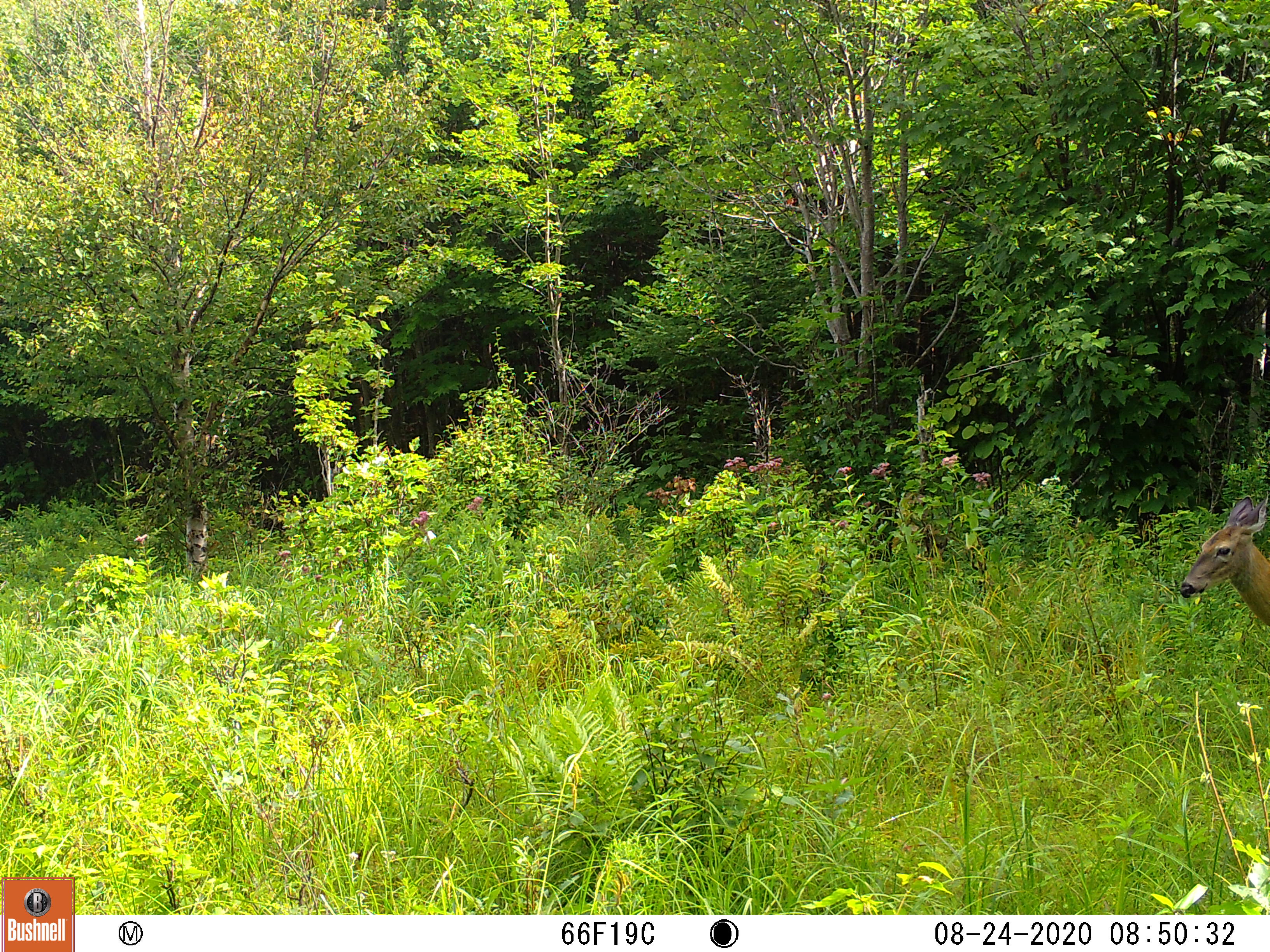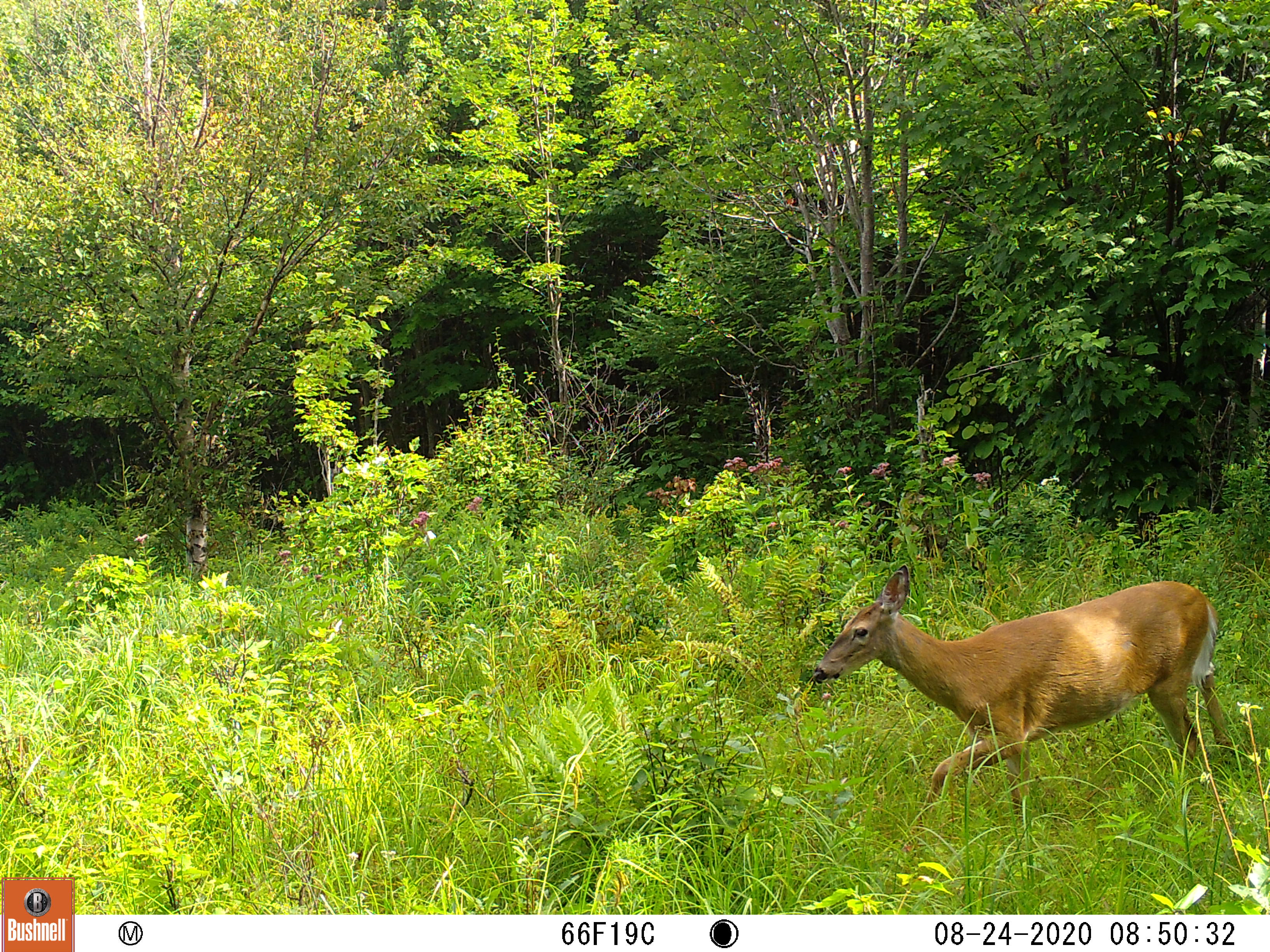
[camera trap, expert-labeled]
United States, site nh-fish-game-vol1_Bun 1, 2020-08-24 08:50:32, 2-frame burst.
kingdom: Animalia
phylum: Chordata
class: Mammalia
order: Artiodactyla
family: Cervidae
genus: Odocoileus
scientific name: Odocoileus virginianus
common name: white-tailed deer